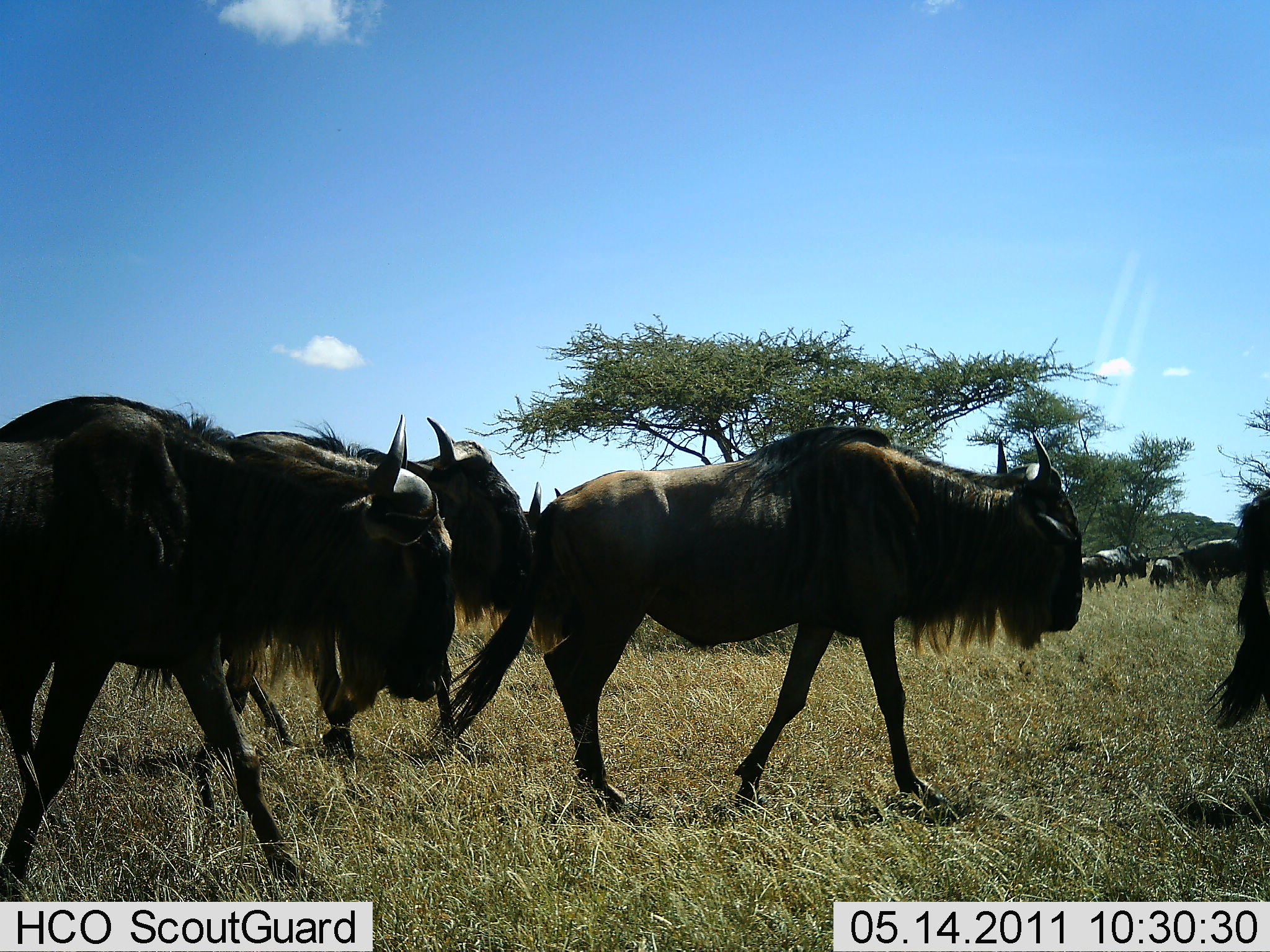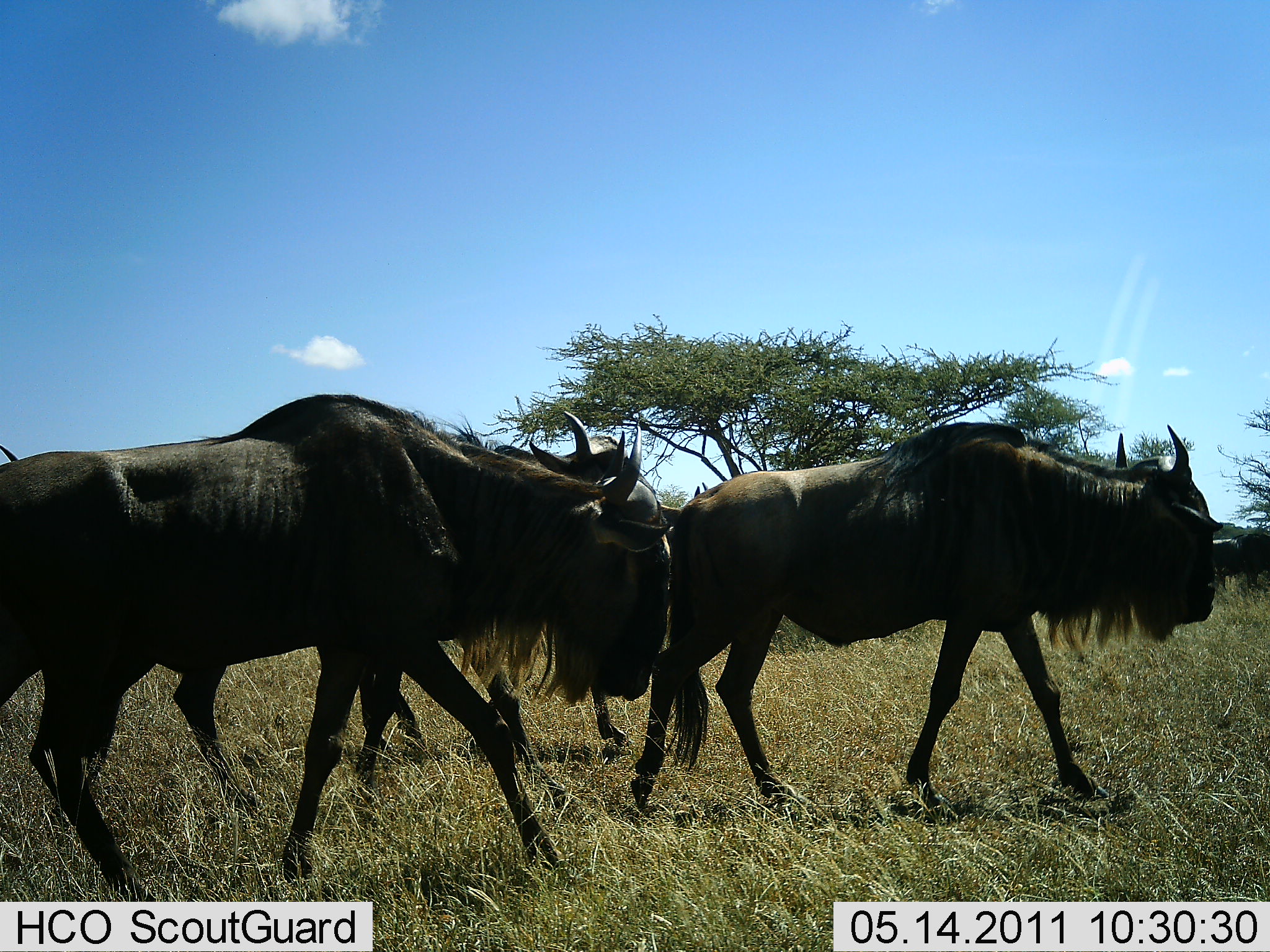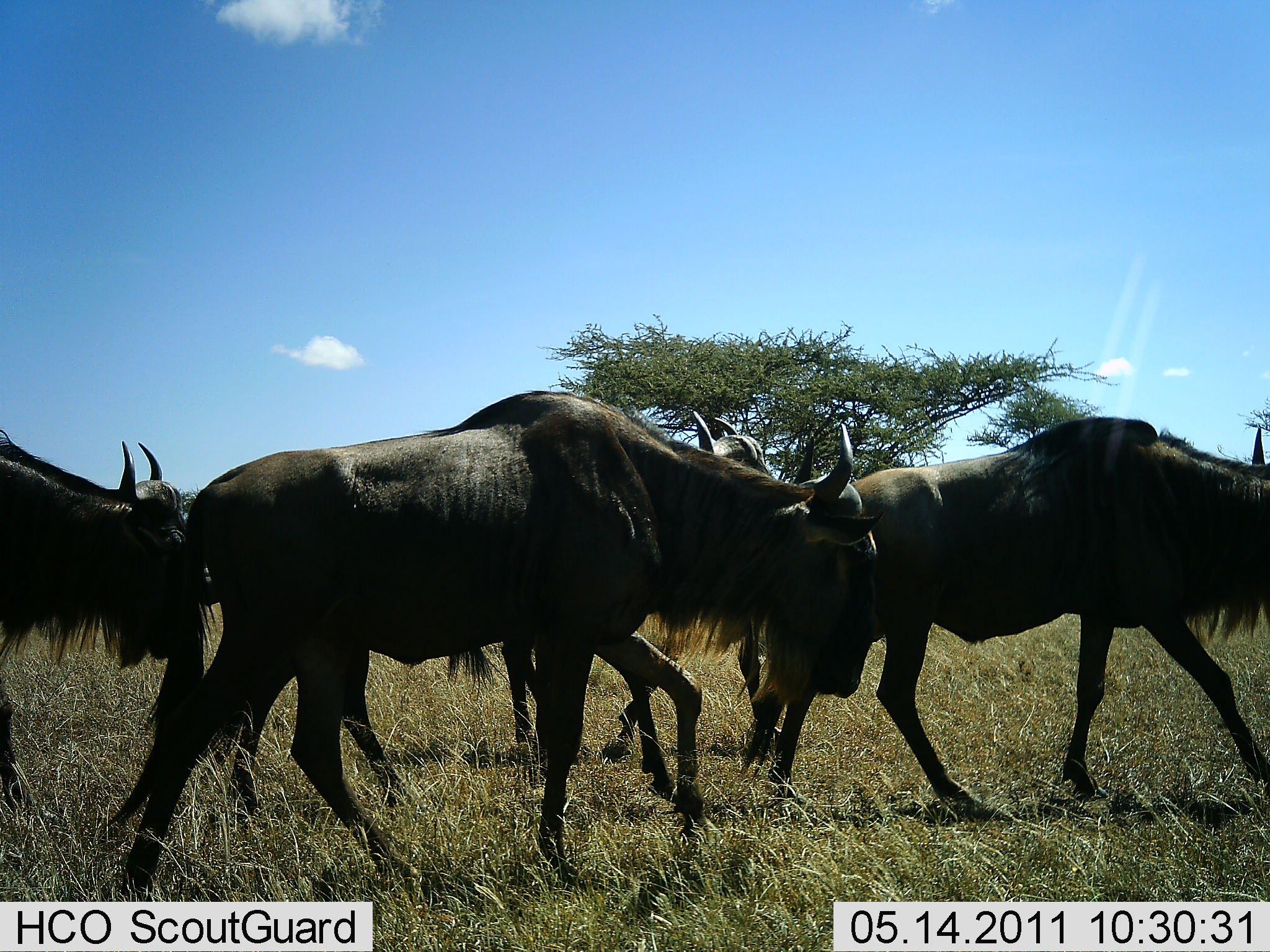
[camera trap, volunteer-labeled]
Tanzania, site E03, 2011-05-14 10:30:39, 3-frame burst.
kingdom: Animalia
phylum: Chordata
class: Mammalia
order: Artiodactyla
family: Bovidae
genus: Connochaetes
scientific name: Connochaetes taurinus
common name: blue wildebeest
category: wildebeest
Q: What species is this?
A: Wildebeest (blue wildebeest) (Connochaetes taurinus).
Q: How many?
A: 5.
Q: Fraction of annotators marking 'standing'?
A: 7%.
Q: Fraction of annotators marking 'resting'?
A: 0%.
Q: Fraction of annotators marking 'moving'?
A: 100%.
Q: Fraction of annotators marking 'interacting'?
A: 0%.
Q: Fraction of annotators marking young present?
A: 0%.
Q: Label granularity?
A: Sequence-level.